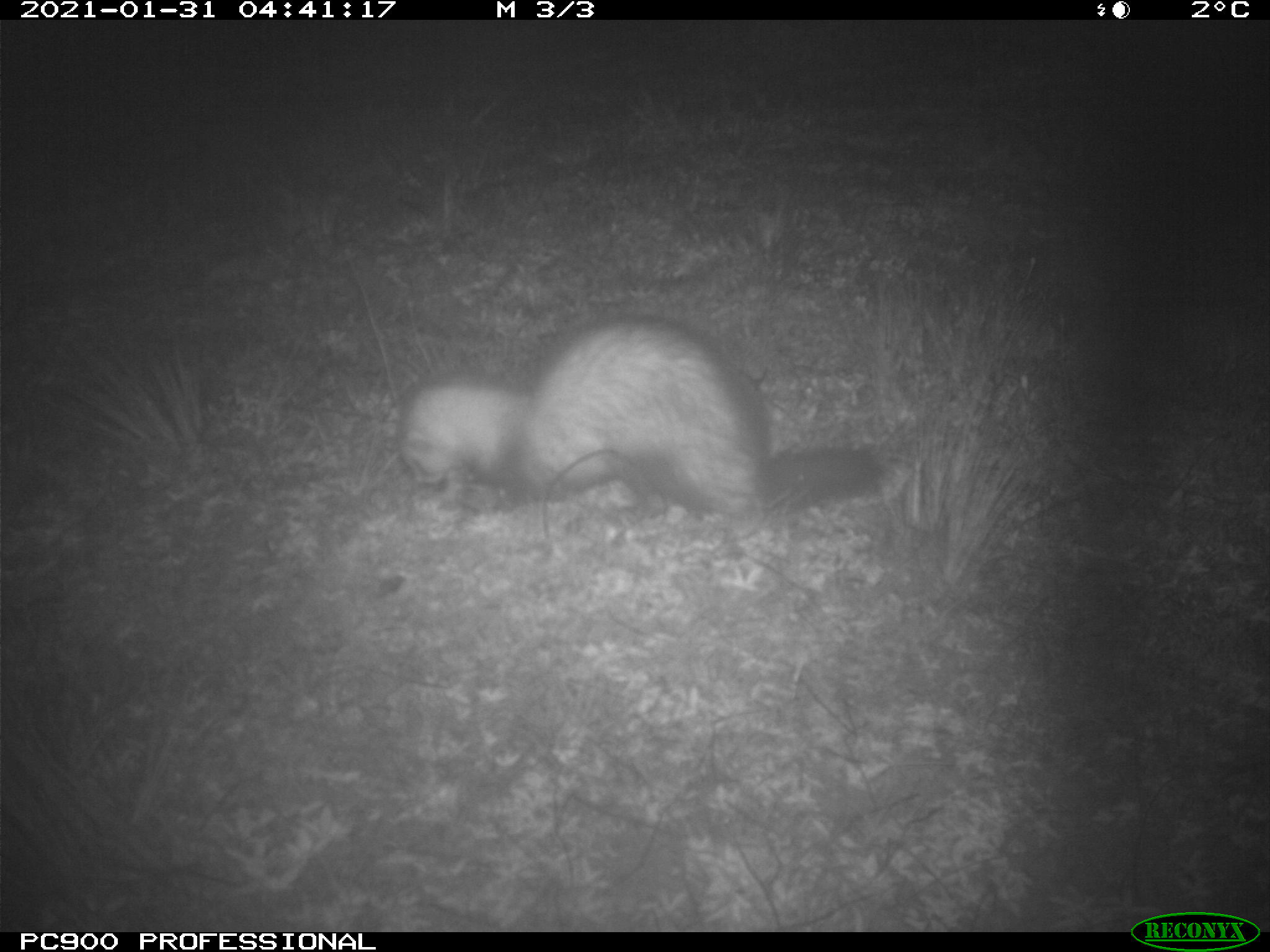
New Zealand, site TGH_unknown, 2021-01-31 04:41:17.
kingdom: Animalia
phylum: Chordata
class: Mammalia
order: Carnivora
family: Mustelidae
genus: Mustela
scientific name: Mustela furo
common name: ferret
Ferret (Mustela furo).